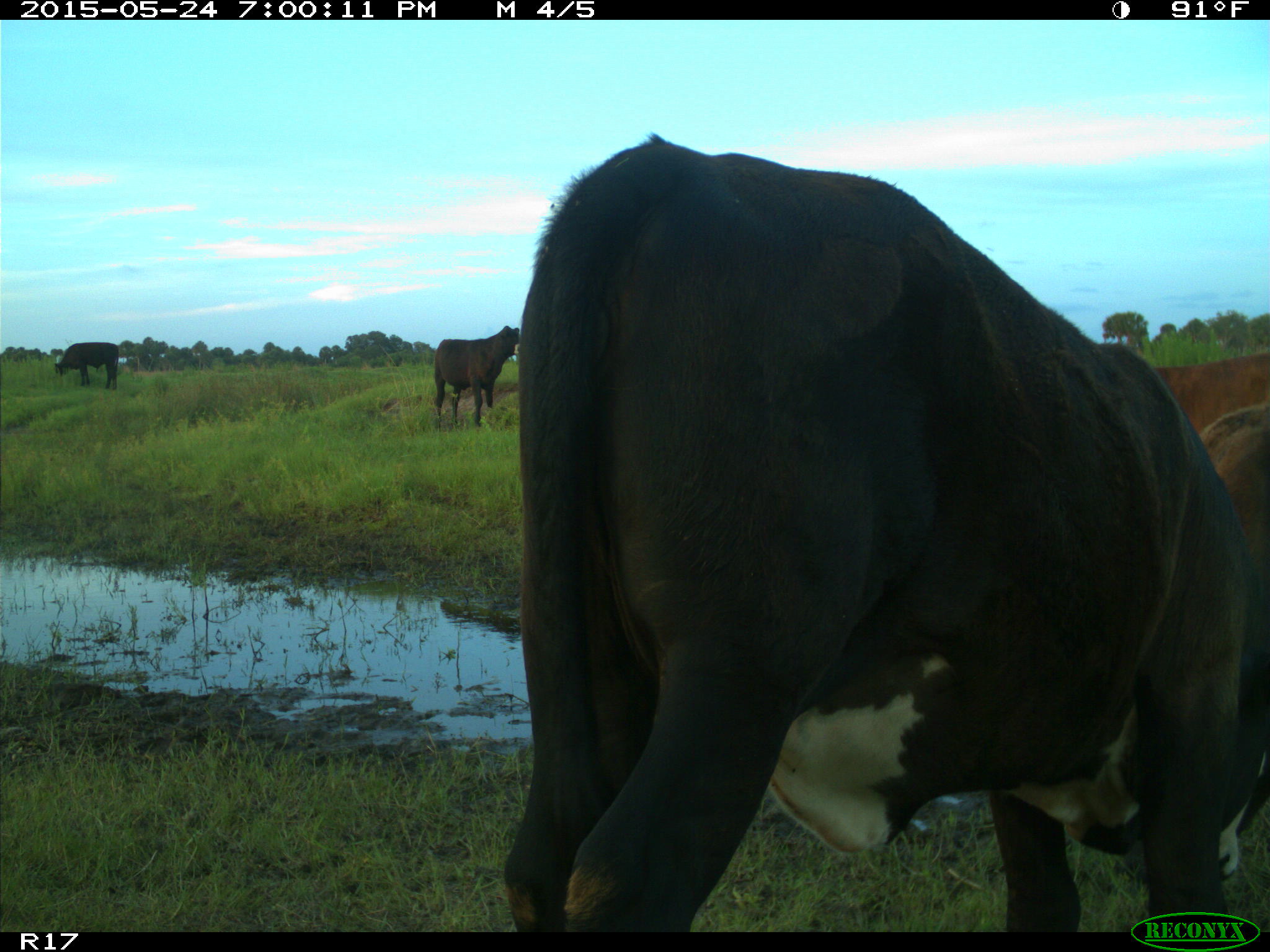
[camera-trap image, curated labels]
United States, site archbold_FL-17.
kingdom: Animalia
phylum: Chordata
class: Mammalia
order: Artiodactyla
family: Bovidae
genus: Bos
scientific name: Bos taurus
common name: domestic cow